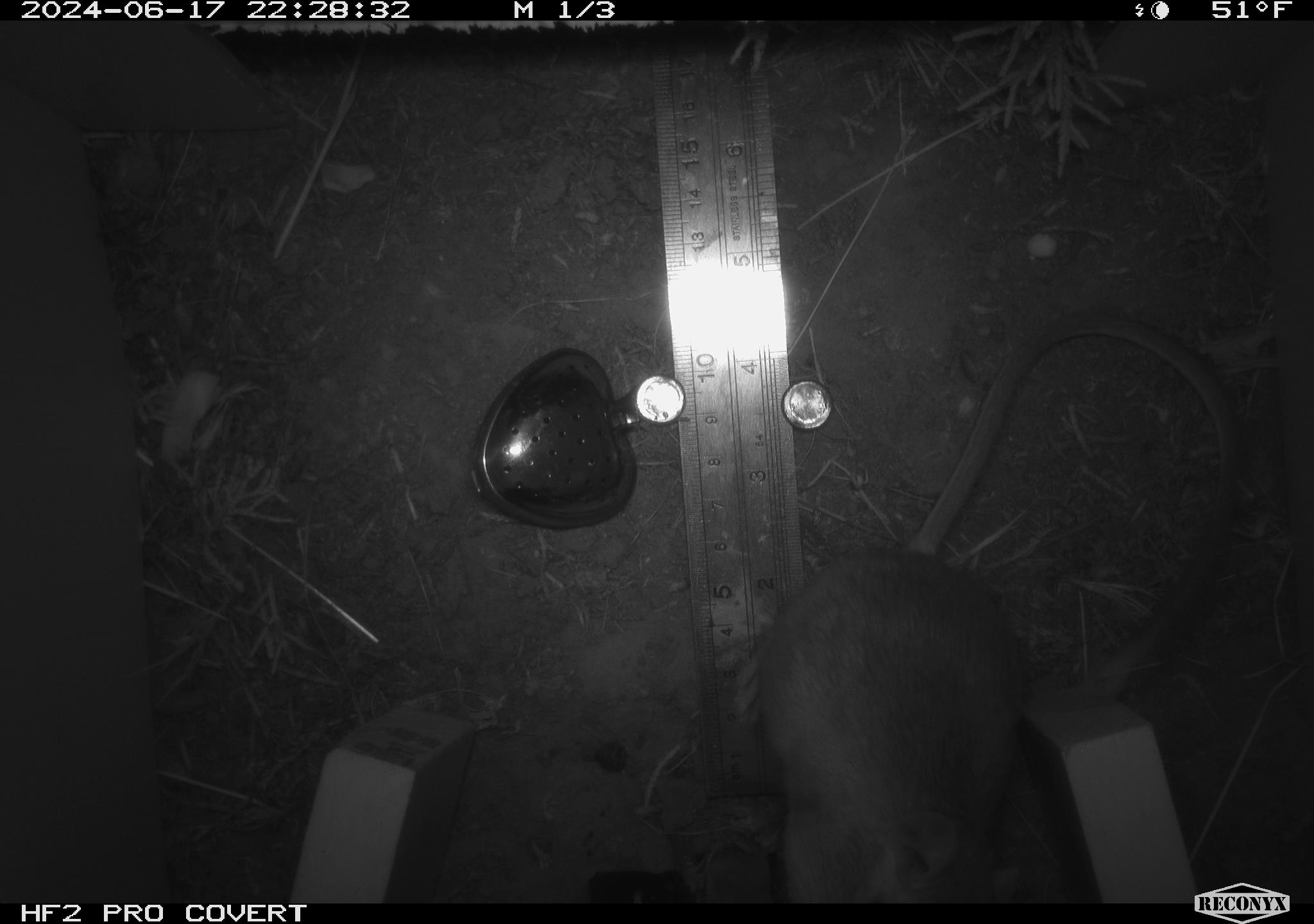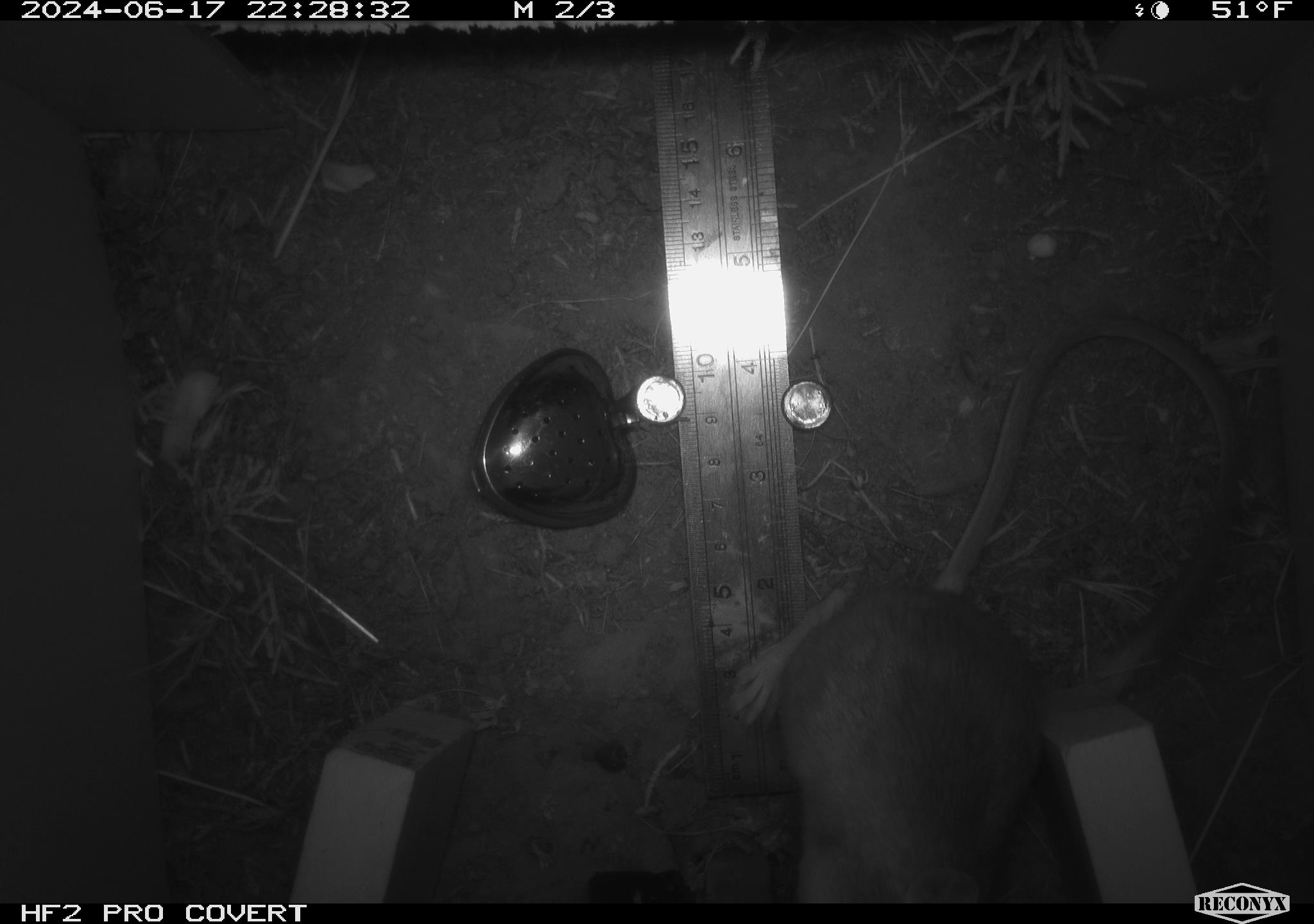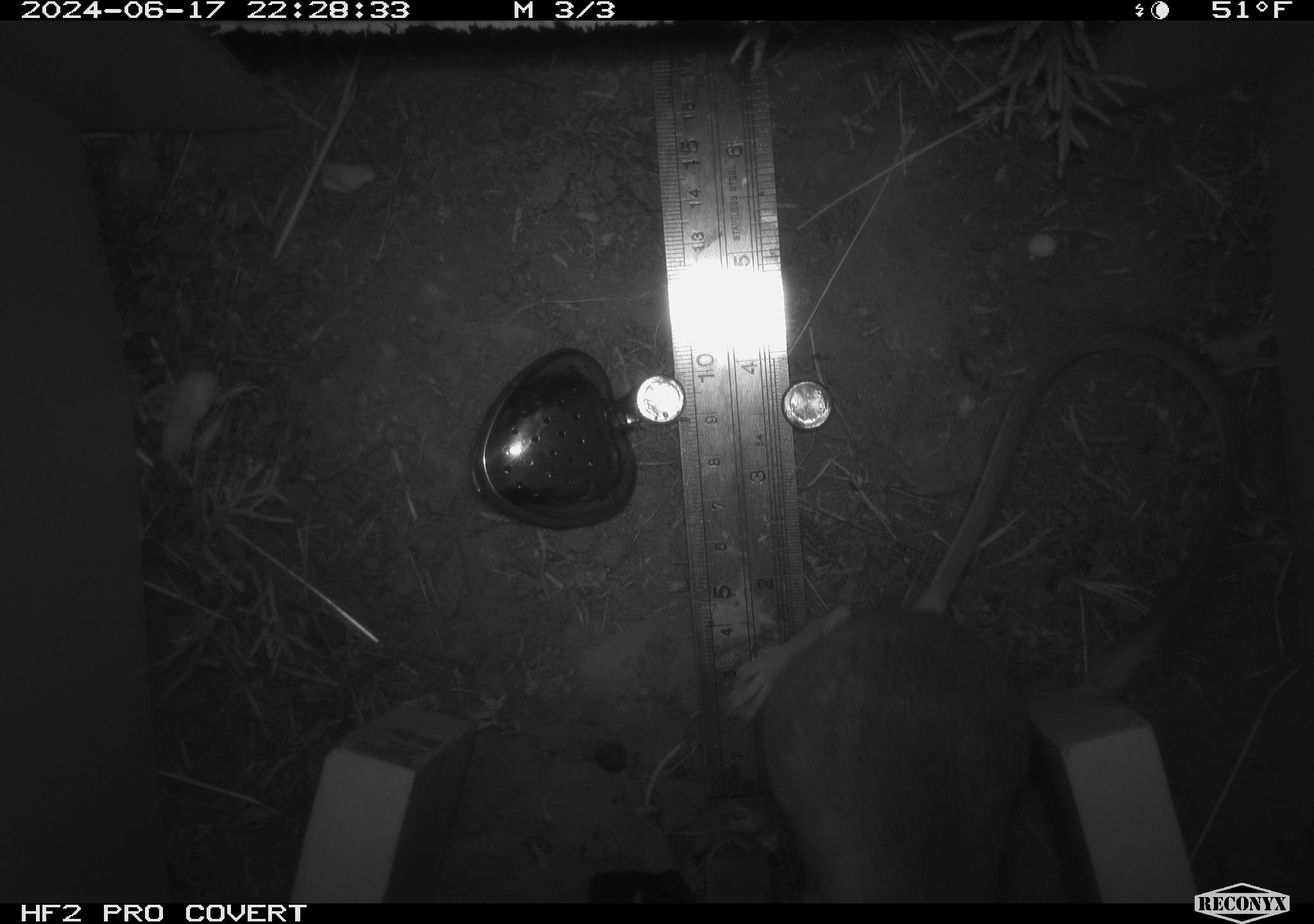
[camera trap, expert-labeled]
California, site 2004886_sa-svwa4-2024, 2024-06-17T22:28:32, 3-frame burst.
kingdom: Animalia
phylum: Chordata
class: Mammalia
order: Rodentia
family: Heteromyidae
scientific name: Heteromyidae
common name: kangaroo rats and pocket mice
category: heteromyidae family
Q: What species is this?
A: Heteromyidae family (kangaroo rats and pocket mice) (Heteromyidae).